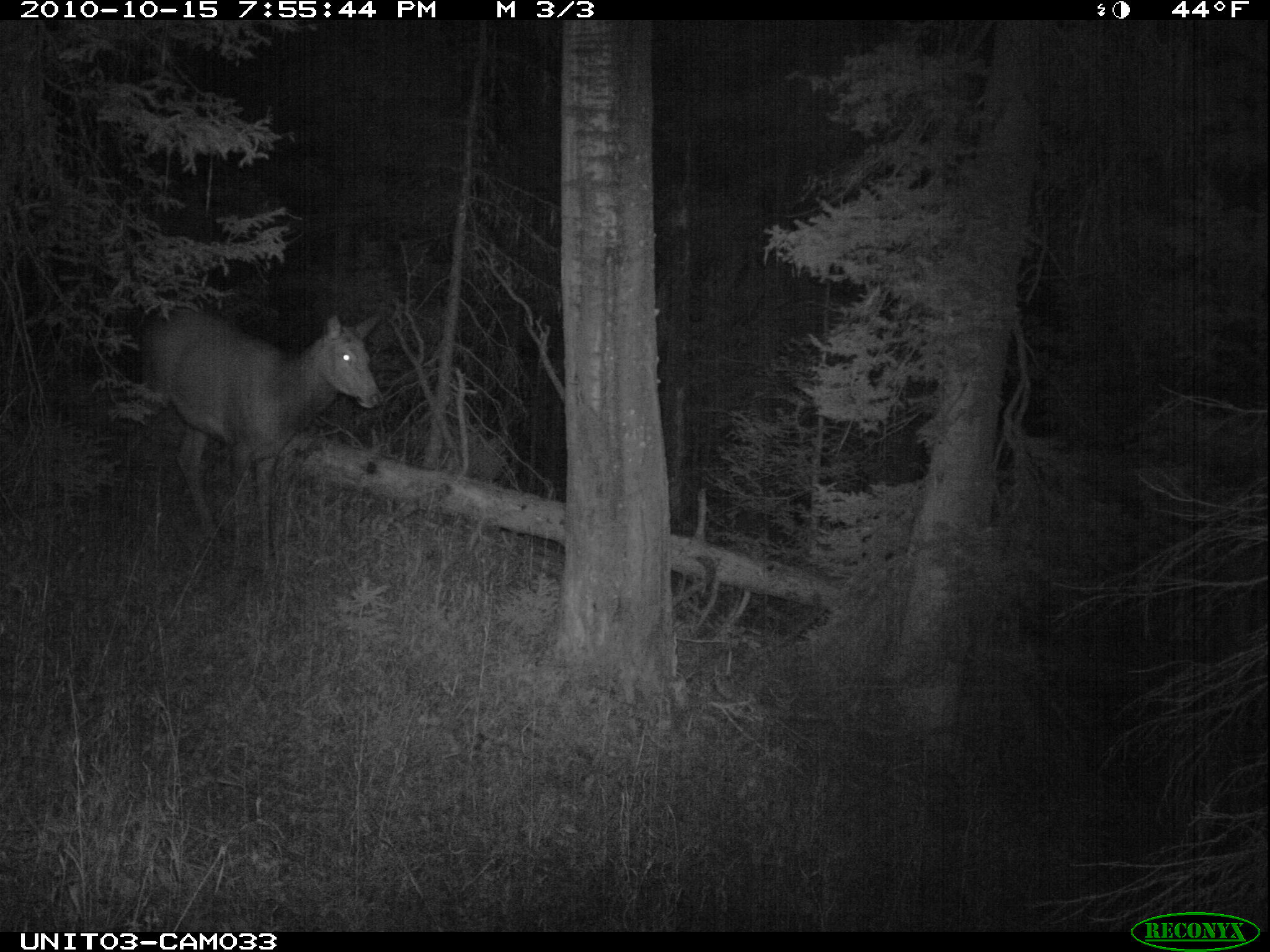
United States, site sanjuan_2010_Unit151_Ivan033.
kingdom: Animalia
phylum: Chordata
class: Mammalia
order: Artiodactyla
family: Cervidae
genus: Cervus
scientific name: Cervus elaphus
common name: red deer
Cervus elaphus (red deer).